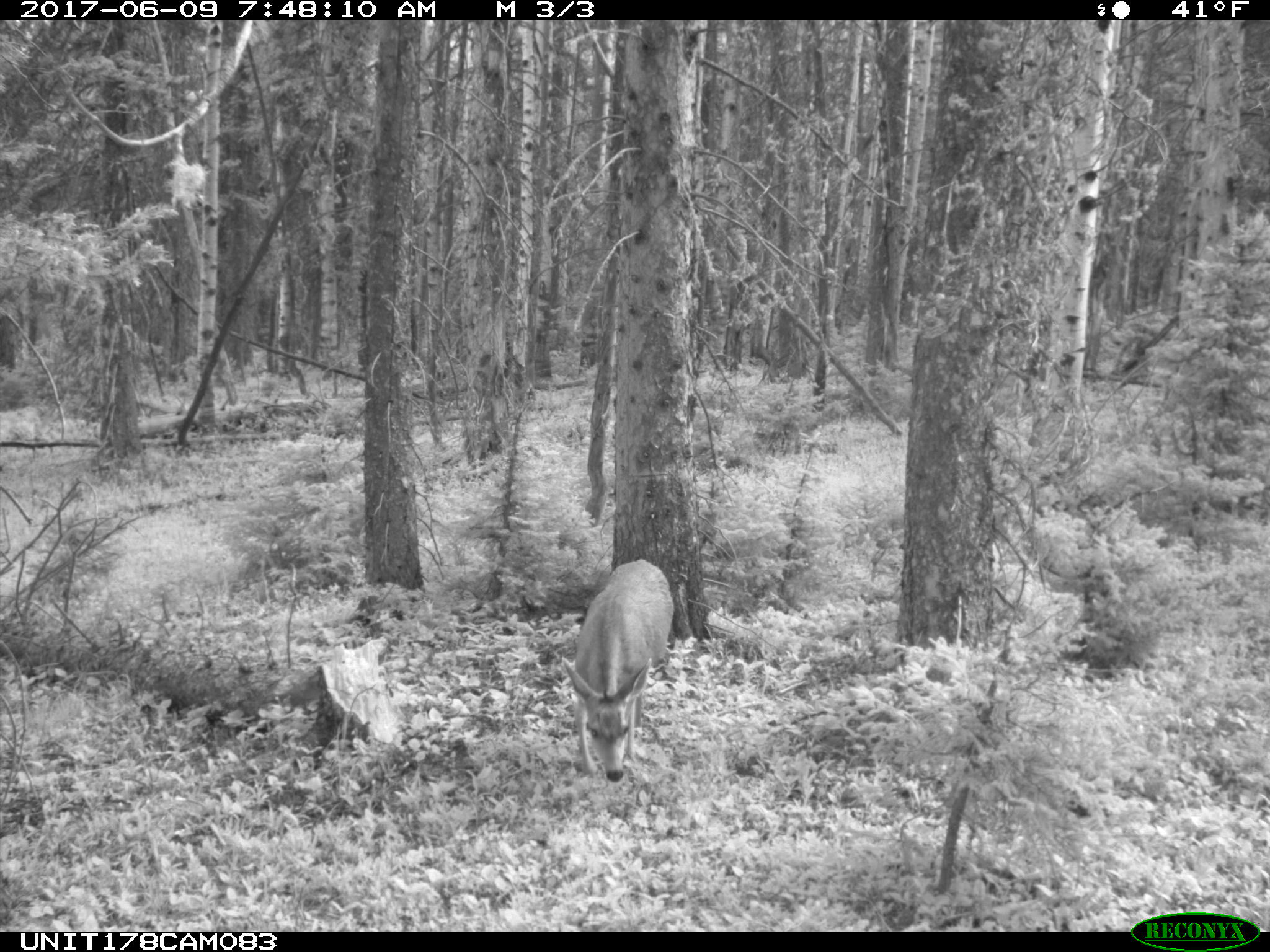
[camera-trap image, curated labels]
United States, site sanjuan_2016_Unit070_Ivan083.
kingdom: Animalia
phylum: Chordata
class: Mammalia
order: Artiodactyla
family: Cervidae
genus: Odocoileus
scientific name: Odocoileus hemionus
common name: mule deer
Odocoileus hemionus (mule deer).